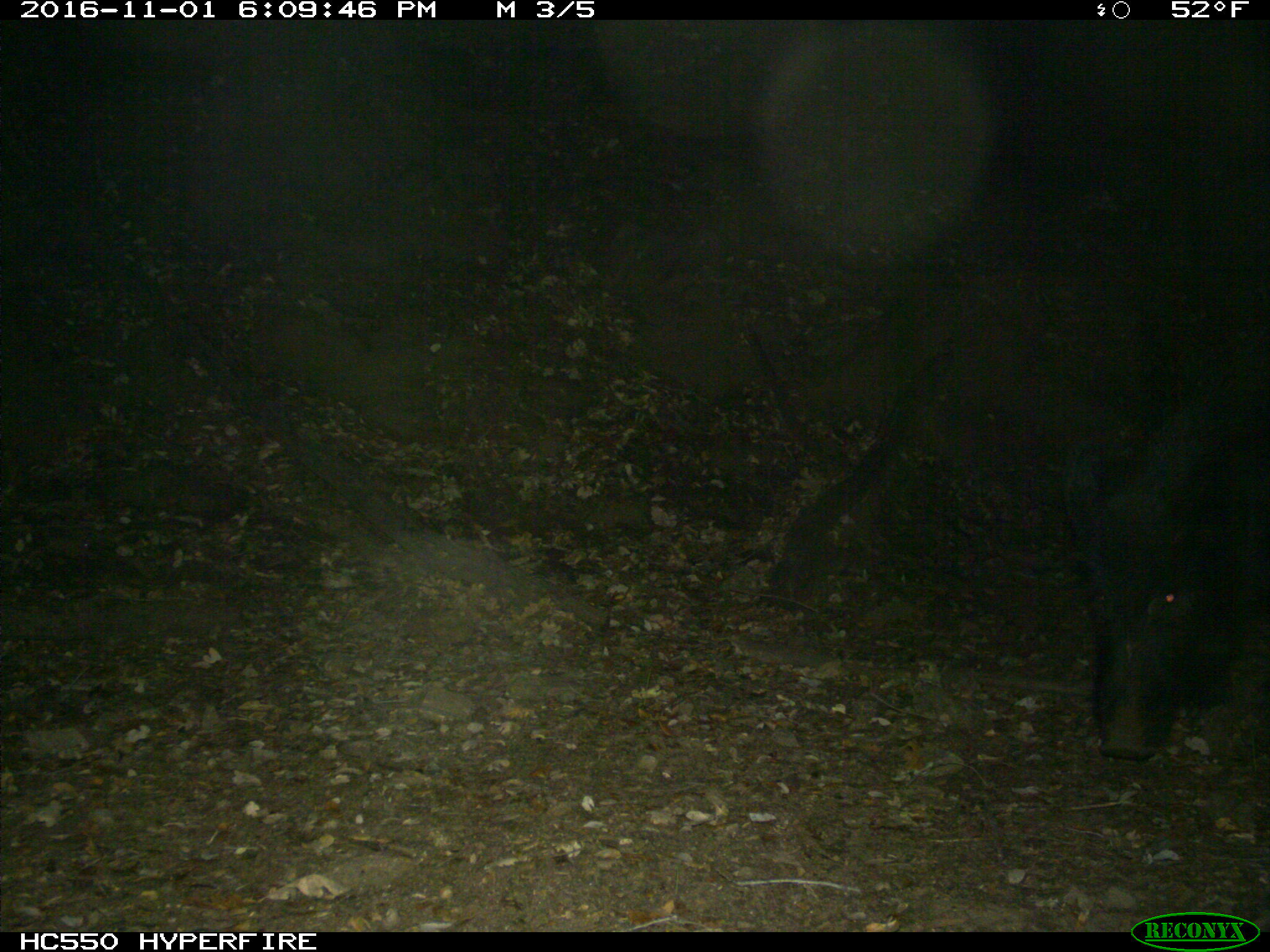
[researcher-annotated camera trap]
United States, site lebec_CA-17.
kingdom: Animalia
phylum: Chordata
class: Mammalia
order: Artiodactyla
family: Suidae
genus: Sus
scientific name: Sus scrofa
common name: wild boar